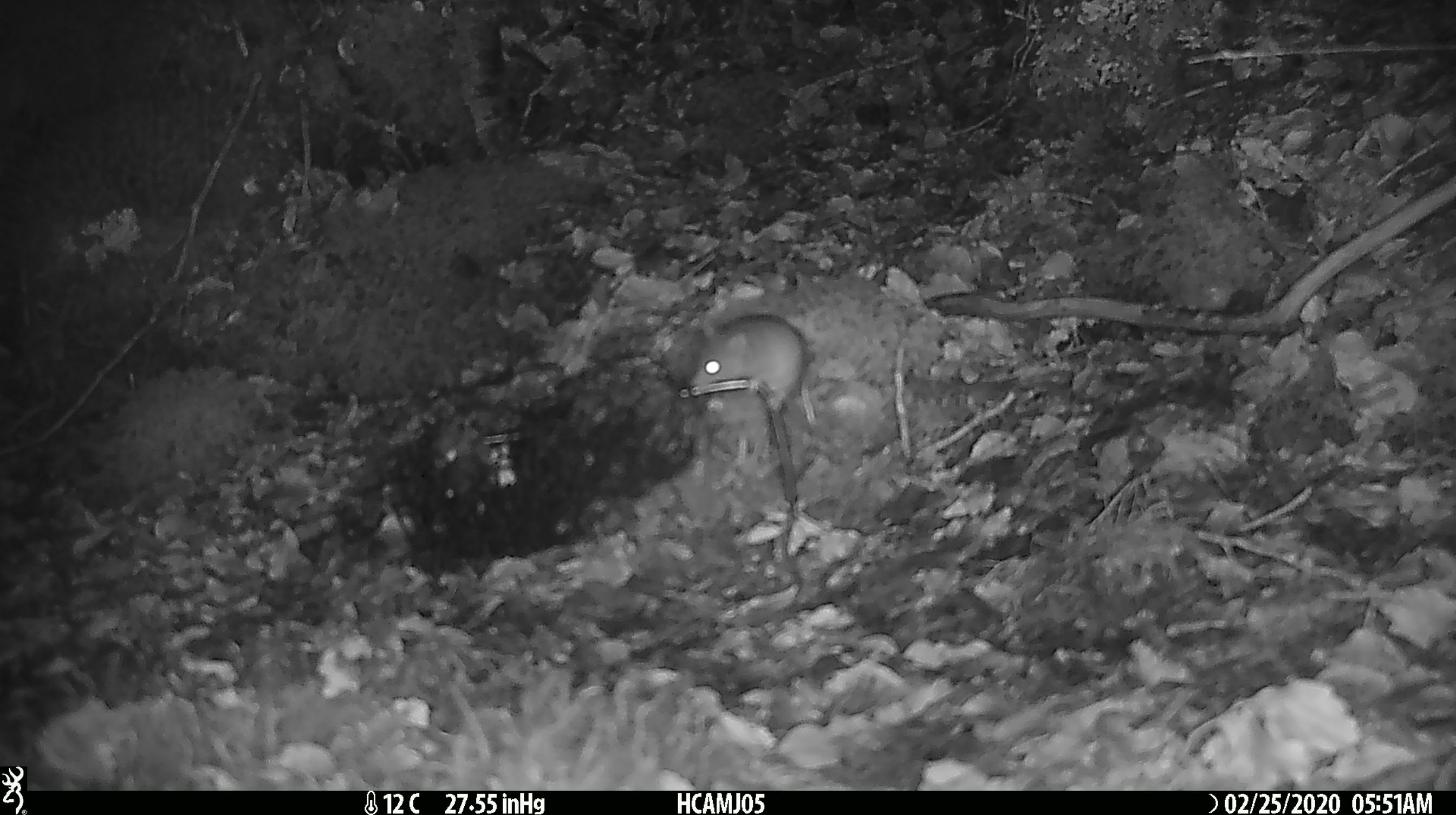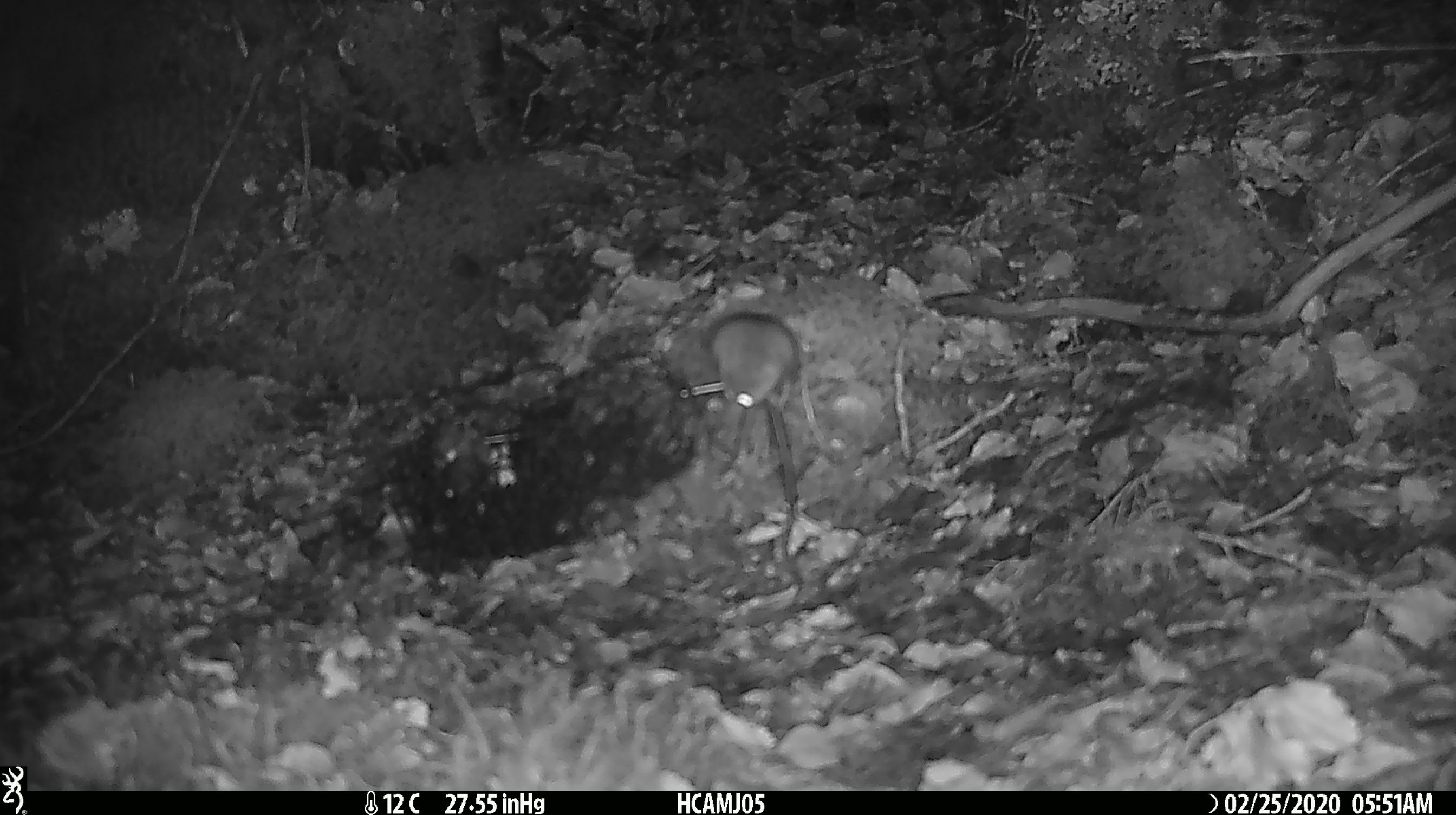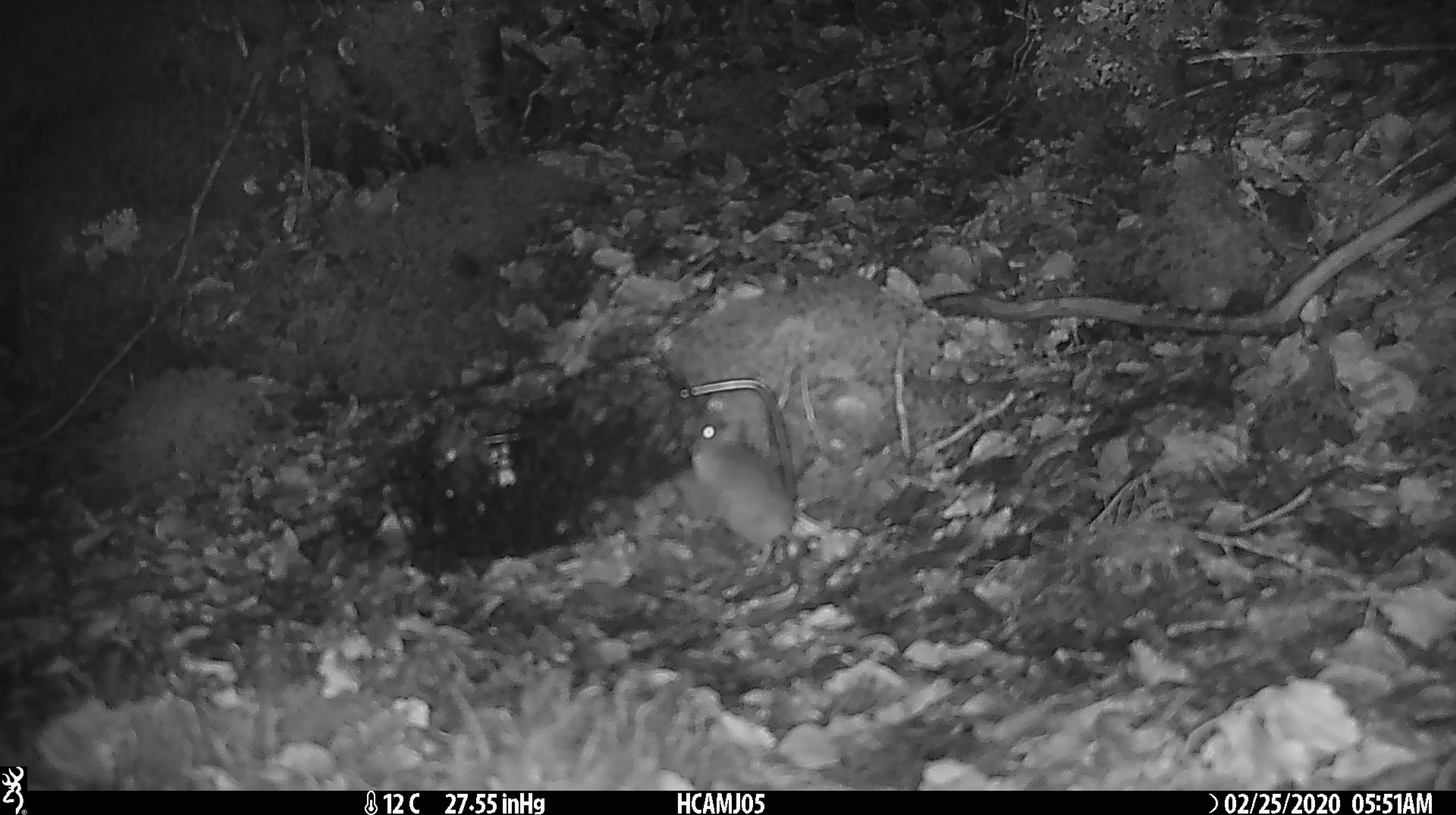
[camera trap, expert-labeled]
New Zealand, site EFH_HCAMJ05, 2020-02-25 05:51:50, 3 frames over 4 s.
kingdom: Animalia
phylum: Chordata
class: Mammalia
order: Rodentia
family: Muridae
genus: Mus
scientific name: Mus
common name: mouse